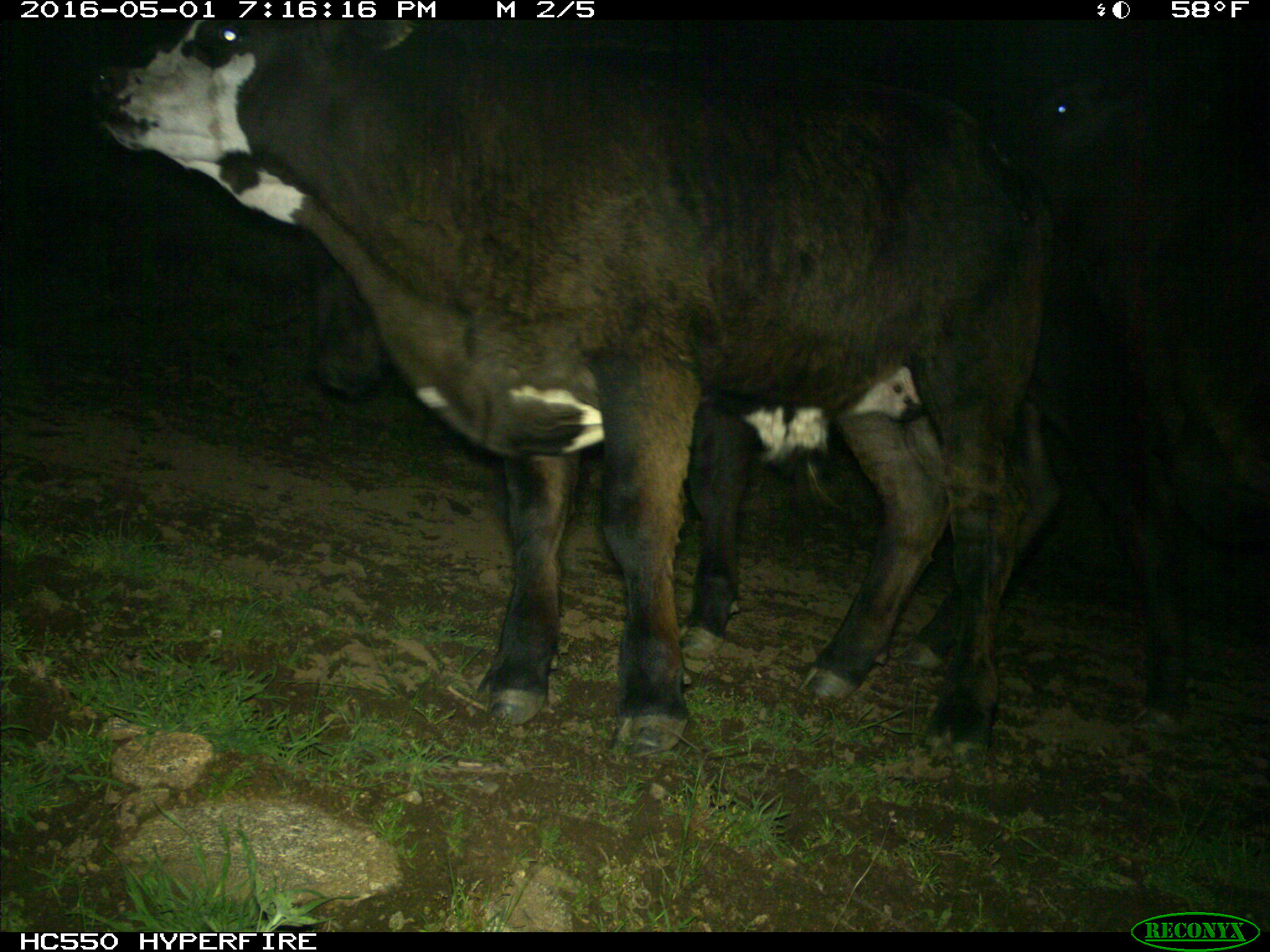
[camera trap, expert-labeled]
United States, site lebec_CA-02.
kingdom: Animalia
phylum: Chordata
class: Mammalia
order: Artiodactyla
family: Bovidae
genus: Bos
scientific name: Bos taurus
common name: domestic cow